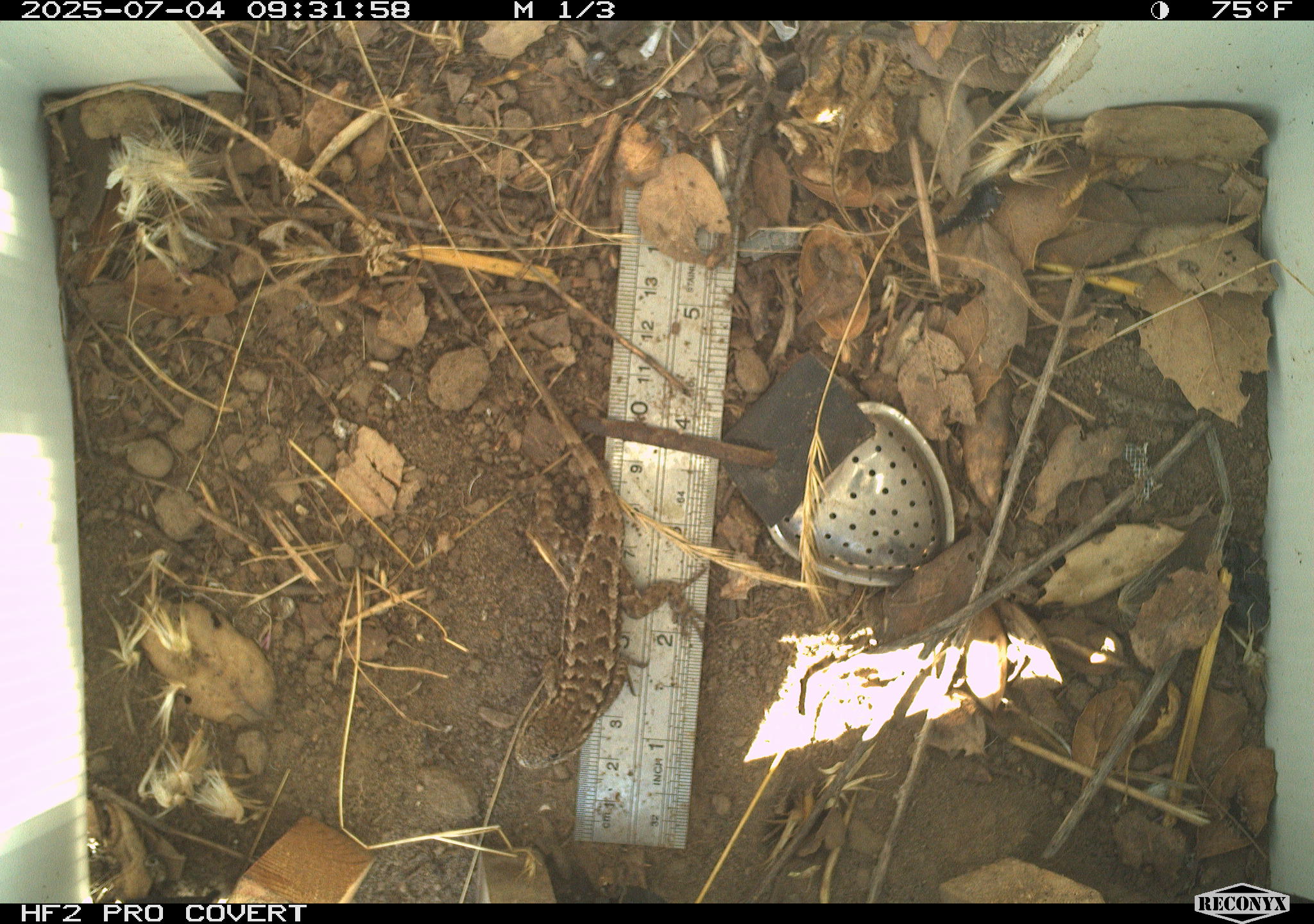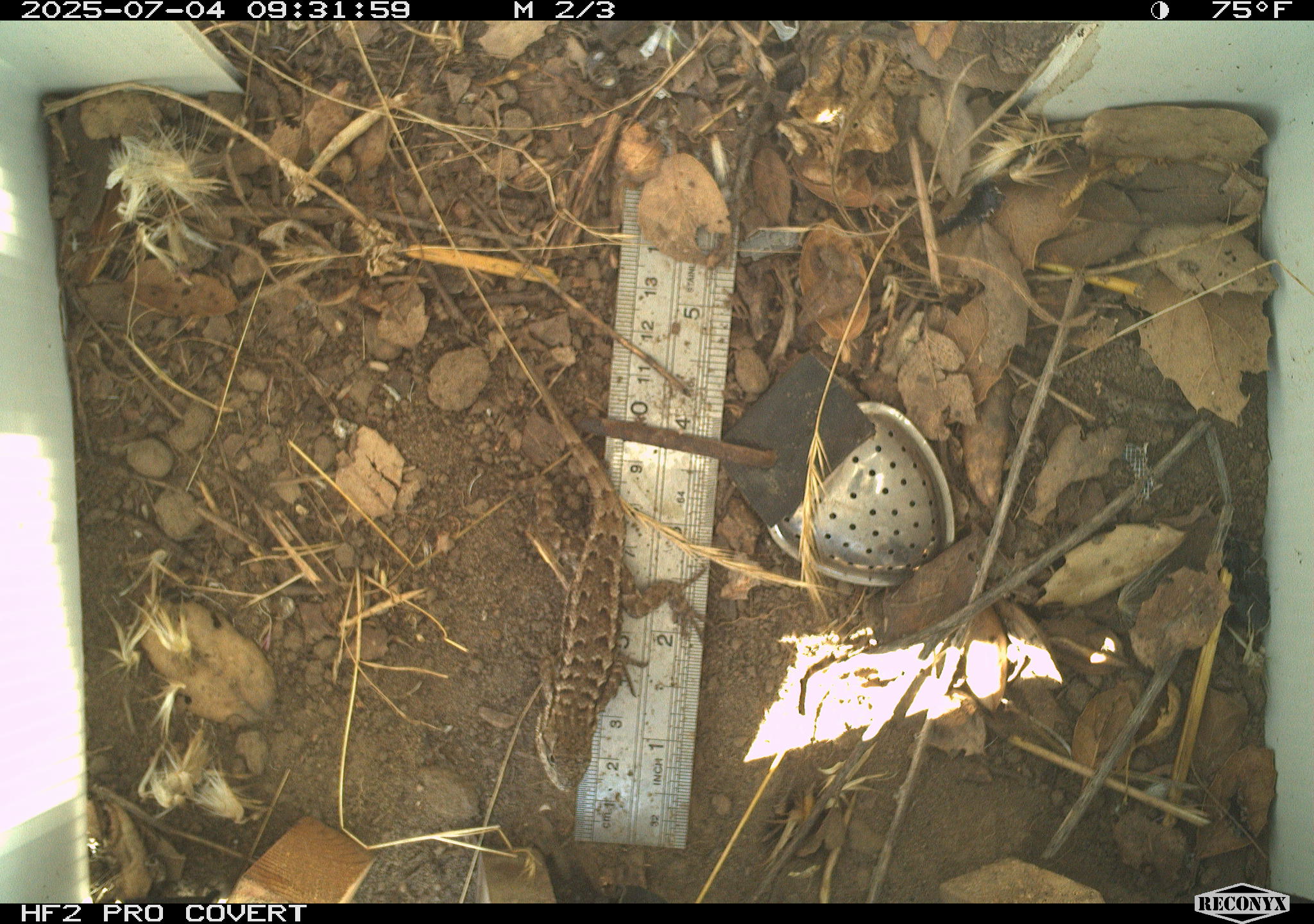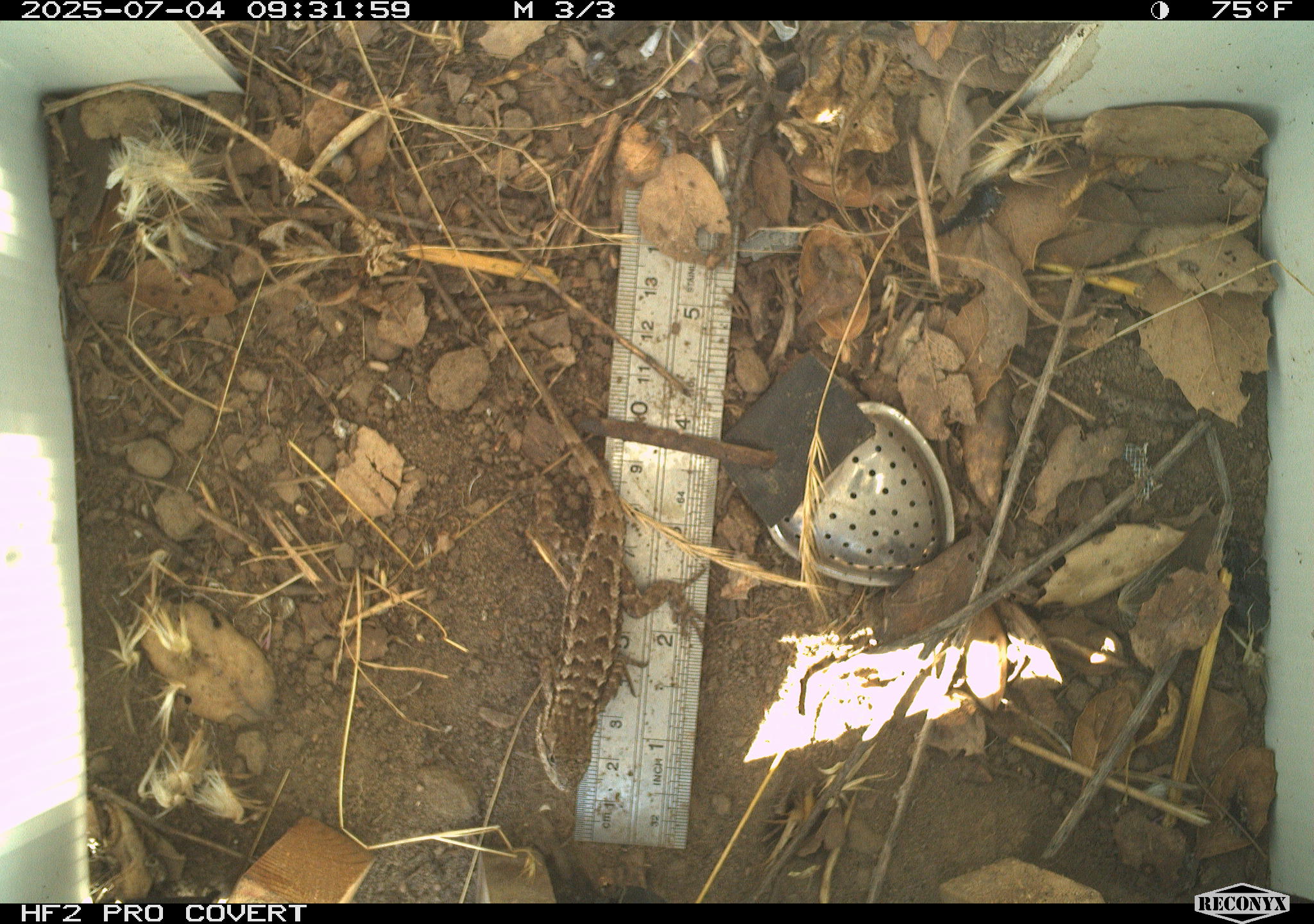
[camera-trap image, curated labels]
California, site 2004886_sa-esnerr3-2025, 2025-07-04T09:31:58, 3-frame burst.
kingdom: Animalia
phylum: Chordata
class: Reptilia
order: Squamata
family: Phrynosomatidae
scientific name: Phrynosomatidae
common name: north american spiny lizards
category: sceloporus/uta species